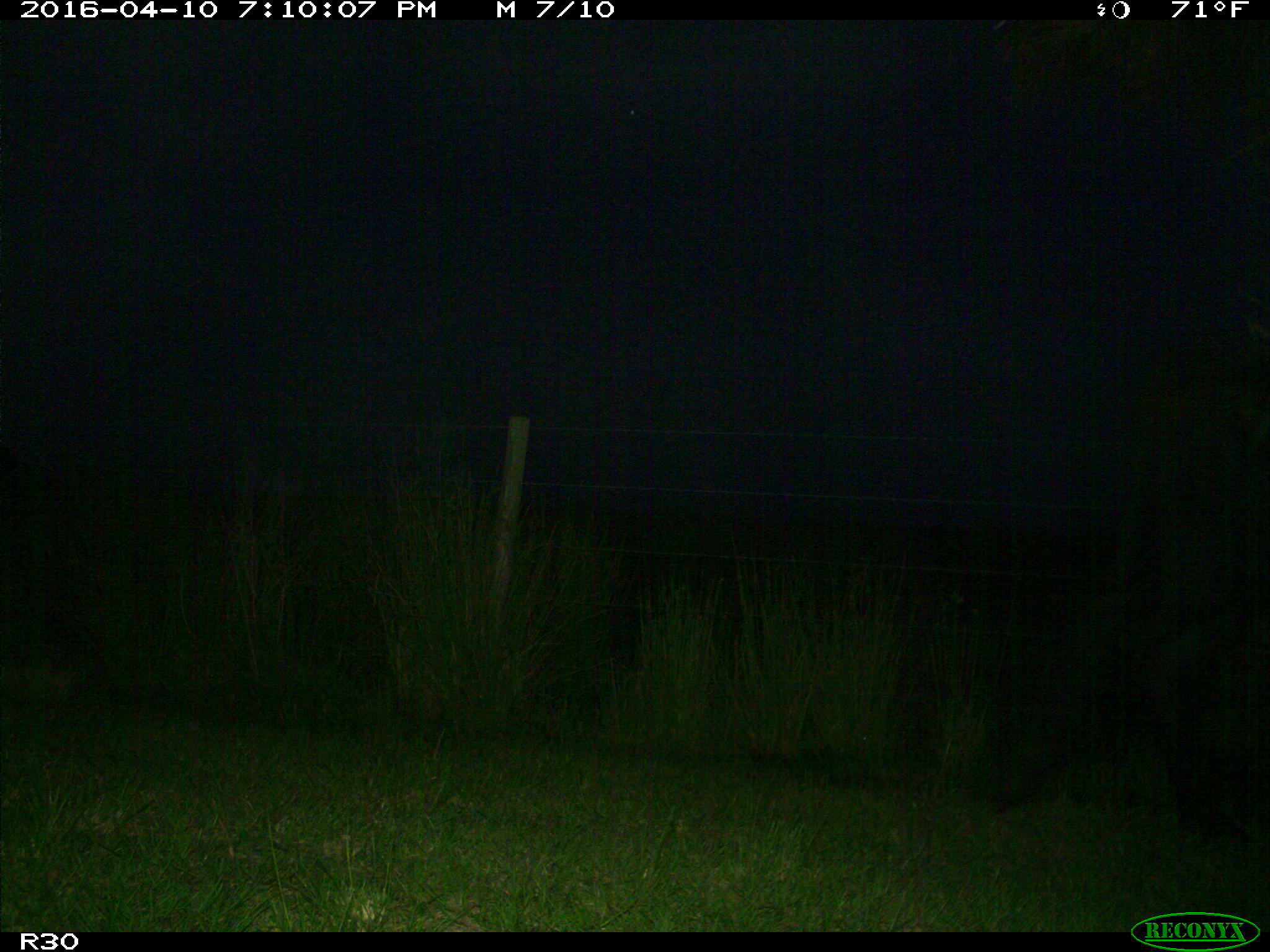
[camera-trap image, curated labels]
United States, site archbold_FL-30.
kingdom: Animalia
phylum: Chordata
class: Mammalia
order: Artiodactyla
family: Bovidae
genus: Bos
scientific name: Bos taurus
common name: domestic cow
Bos taurus (domestic cow).